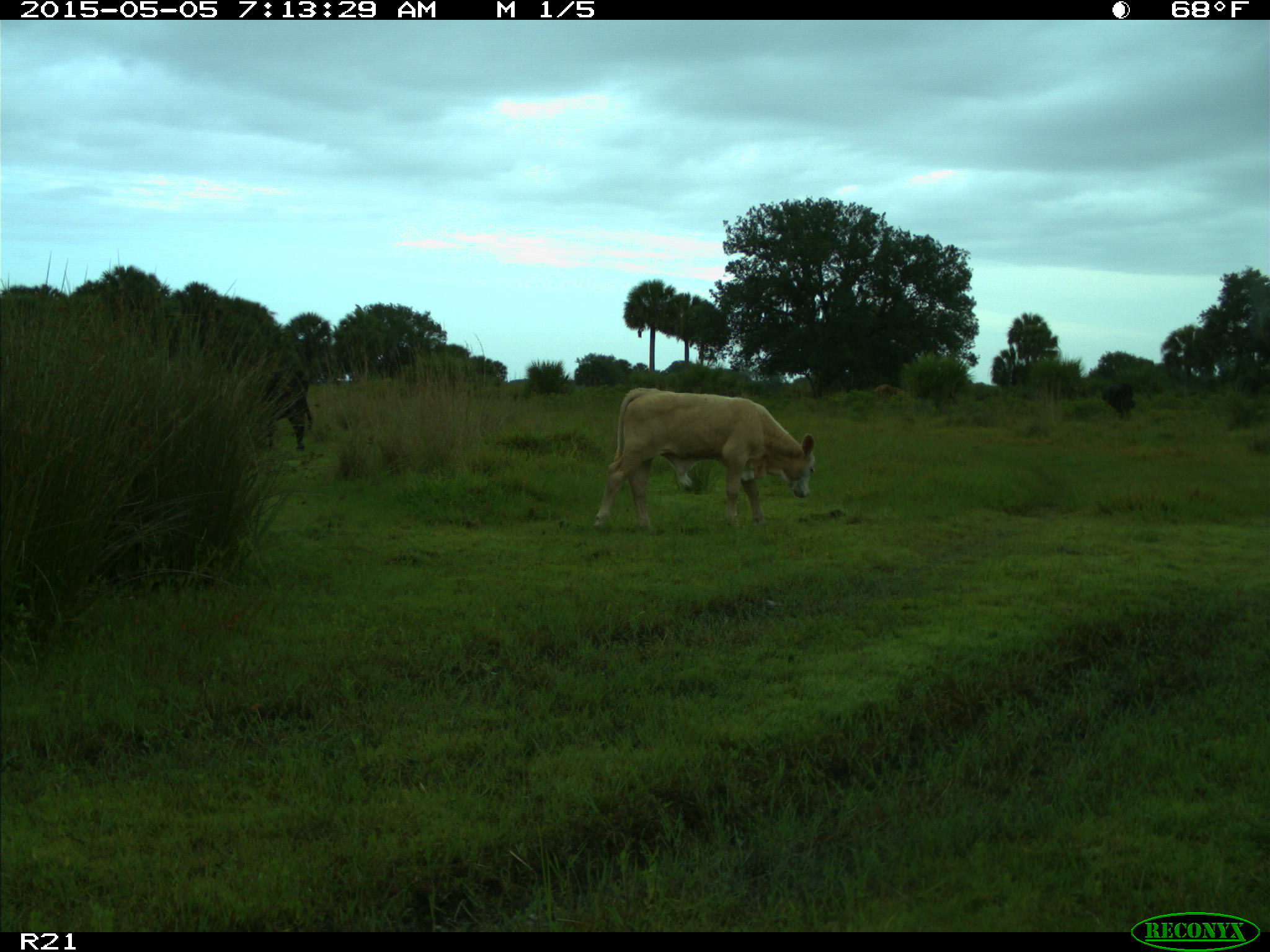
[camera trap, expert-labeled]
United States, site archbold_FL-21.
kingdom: Animalia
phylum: Chordata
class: Mammalia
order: Artiodactyla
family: Bovidae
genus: Bos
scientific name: Bos taurus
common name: domestic cow